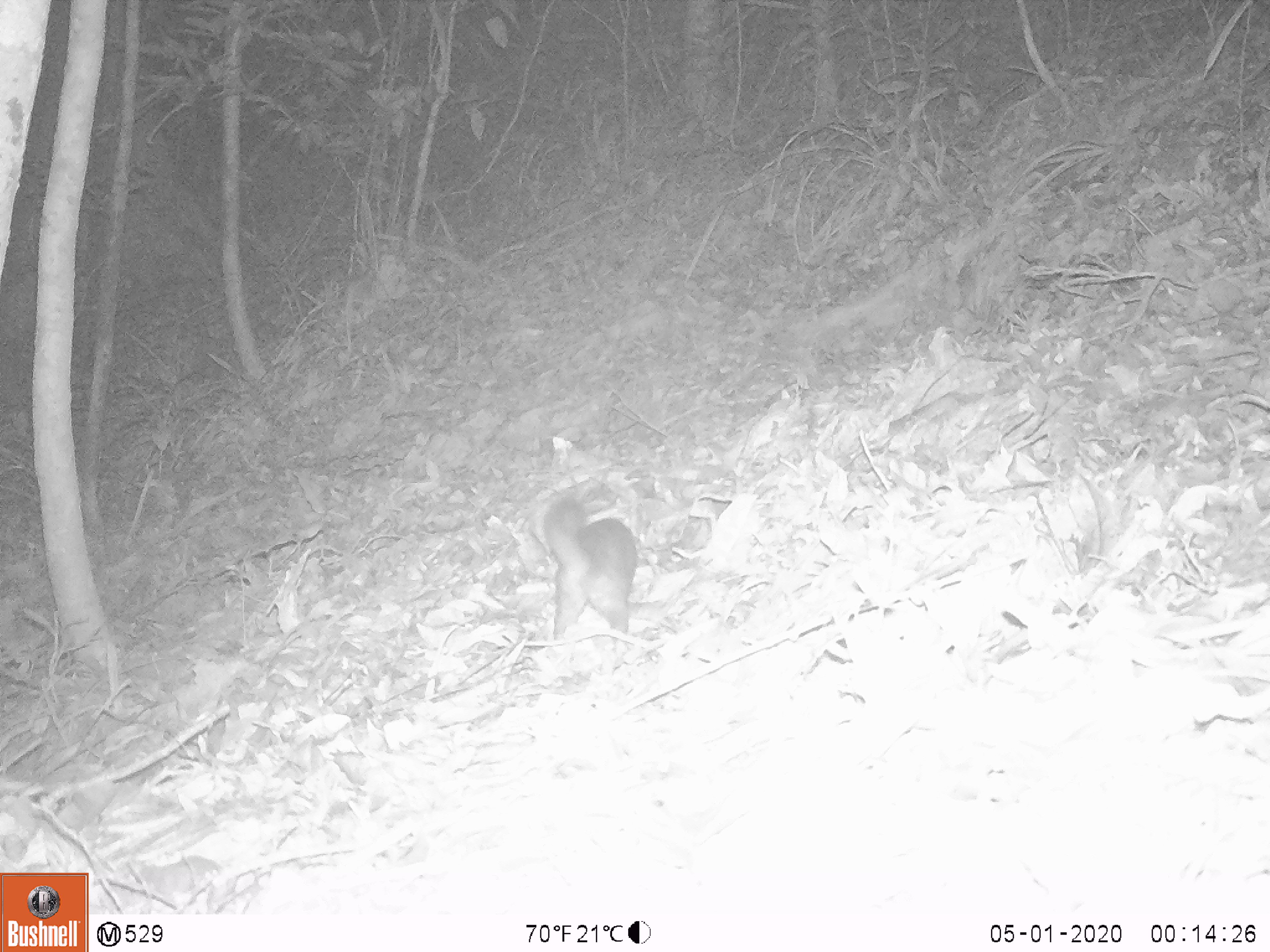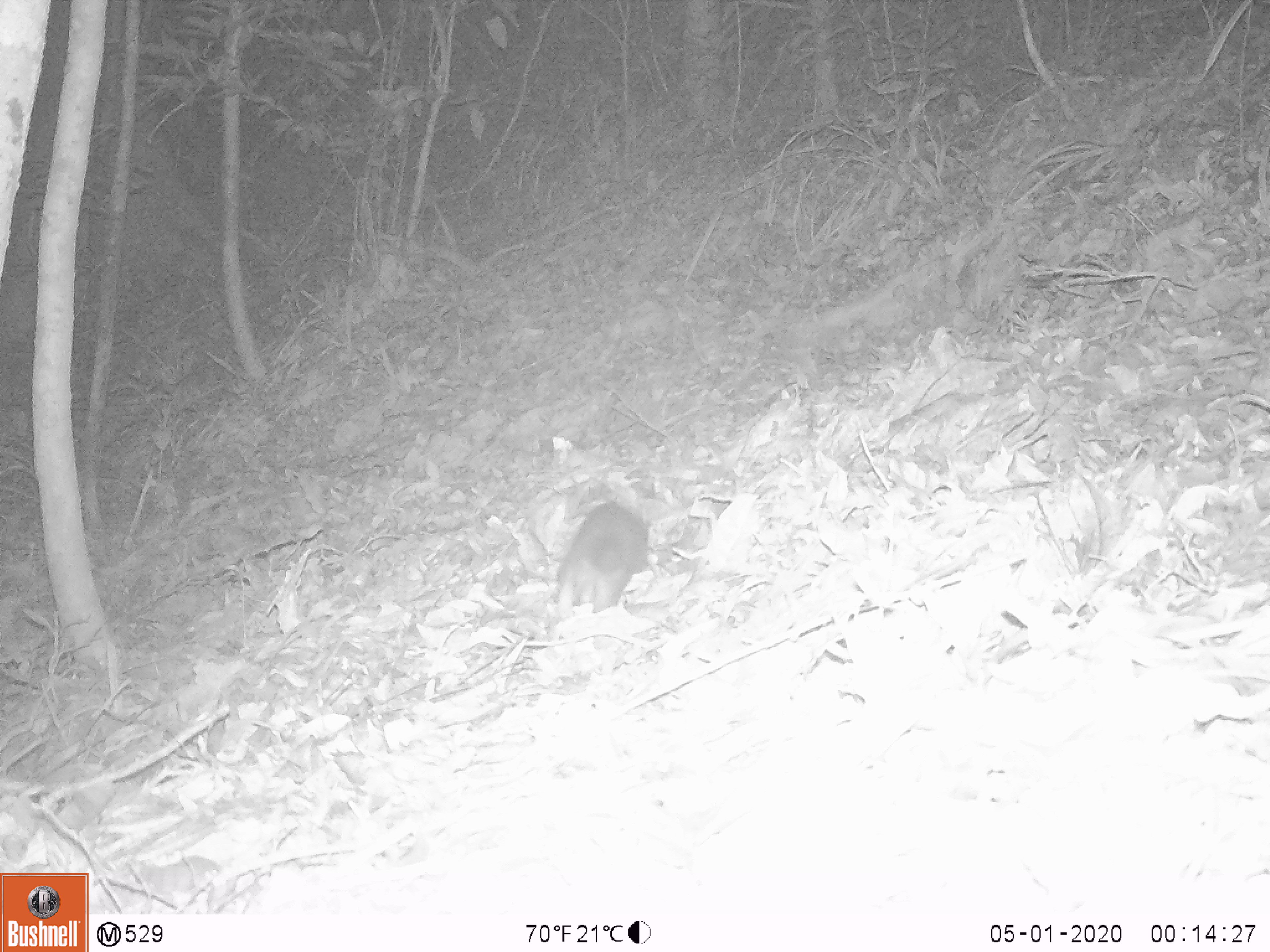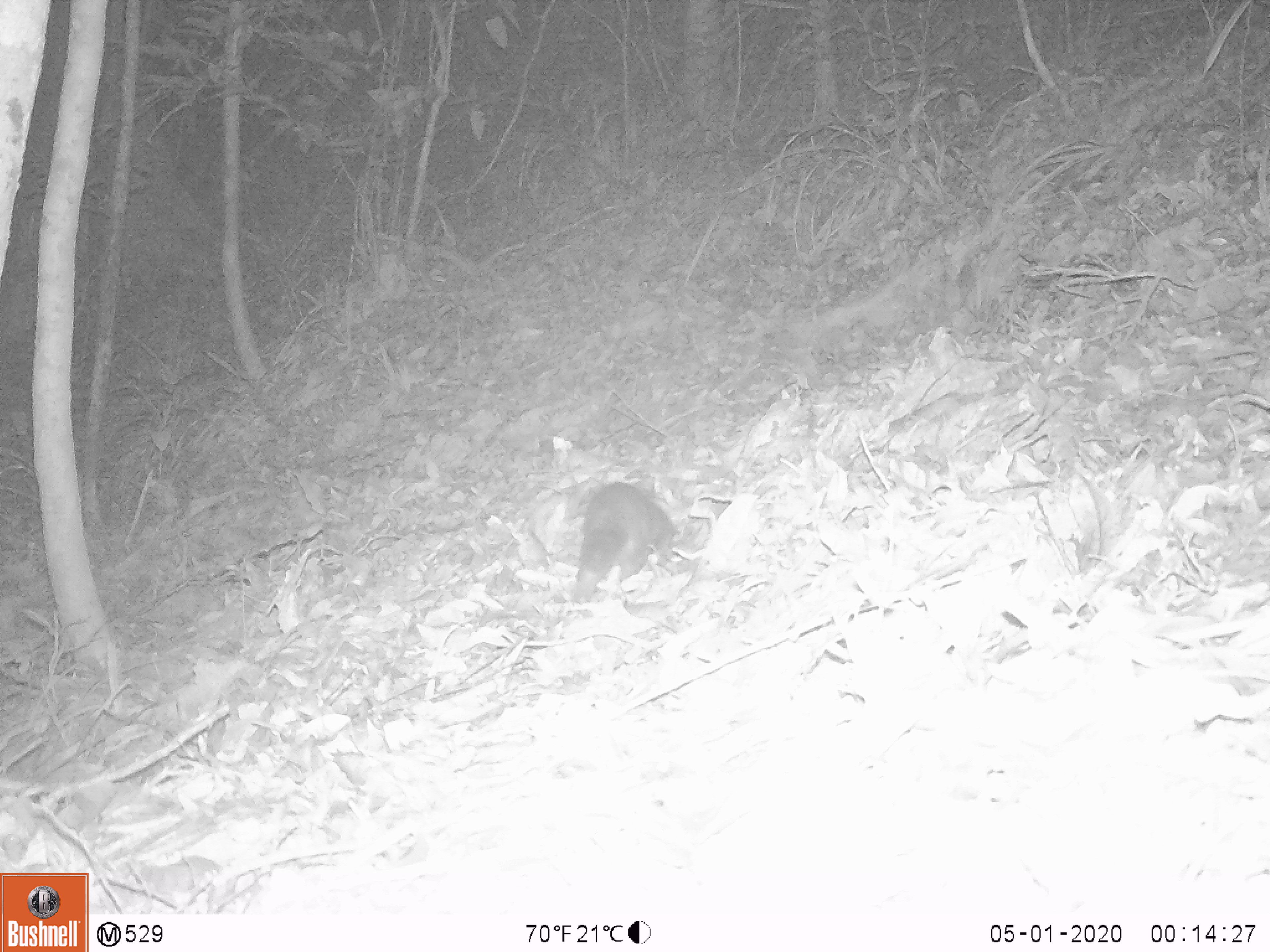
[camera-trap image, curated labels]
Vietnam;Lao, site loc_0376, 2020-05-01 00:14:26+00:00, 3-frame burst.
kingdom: Animalia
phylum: Chordata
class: Mammalia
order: Carnivora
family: Mustelidae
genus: Melogale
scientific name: Melogale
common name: ferret badger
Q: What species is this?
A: Ferret badger (Melogale).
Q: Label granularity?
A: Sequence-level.